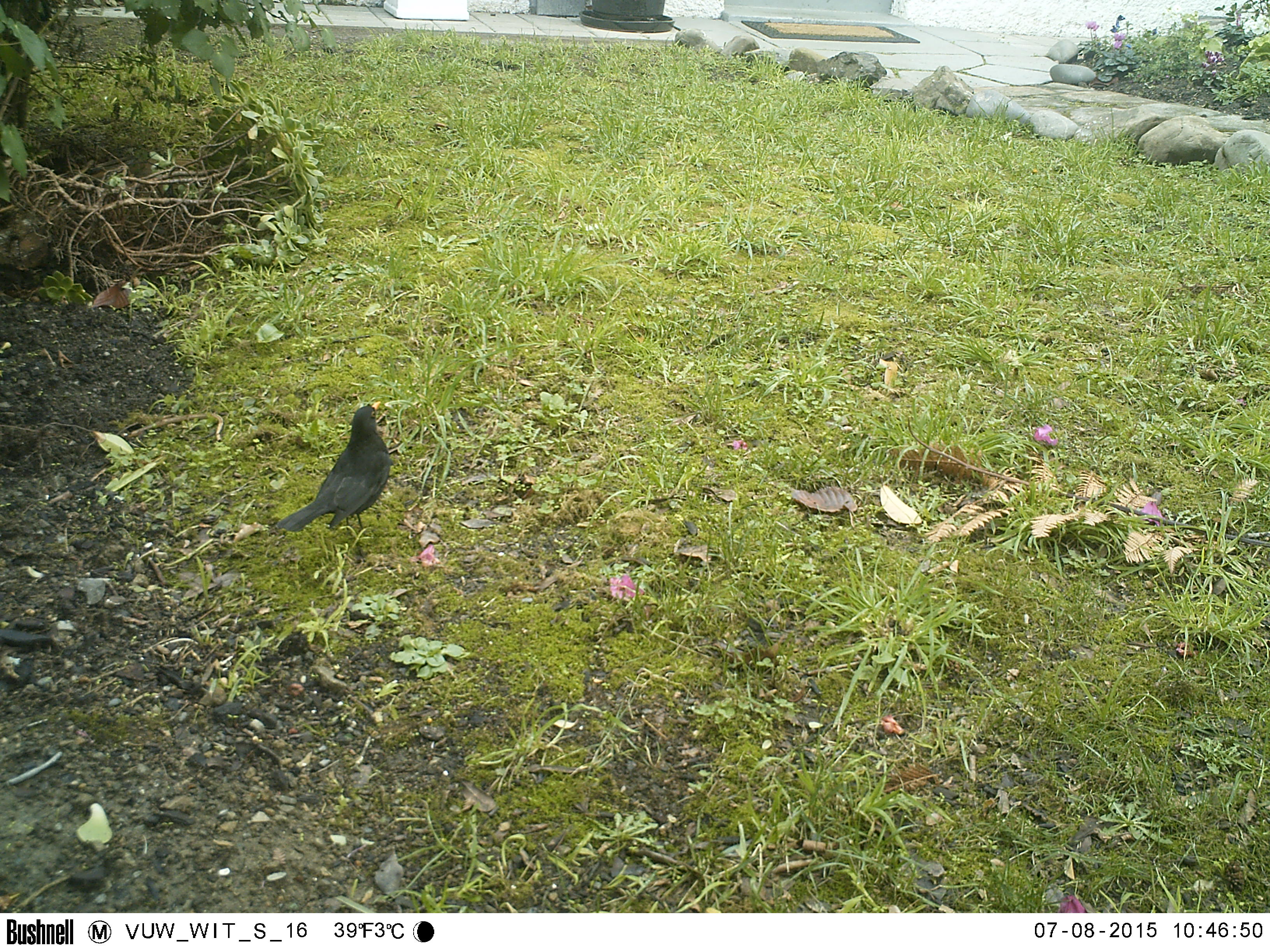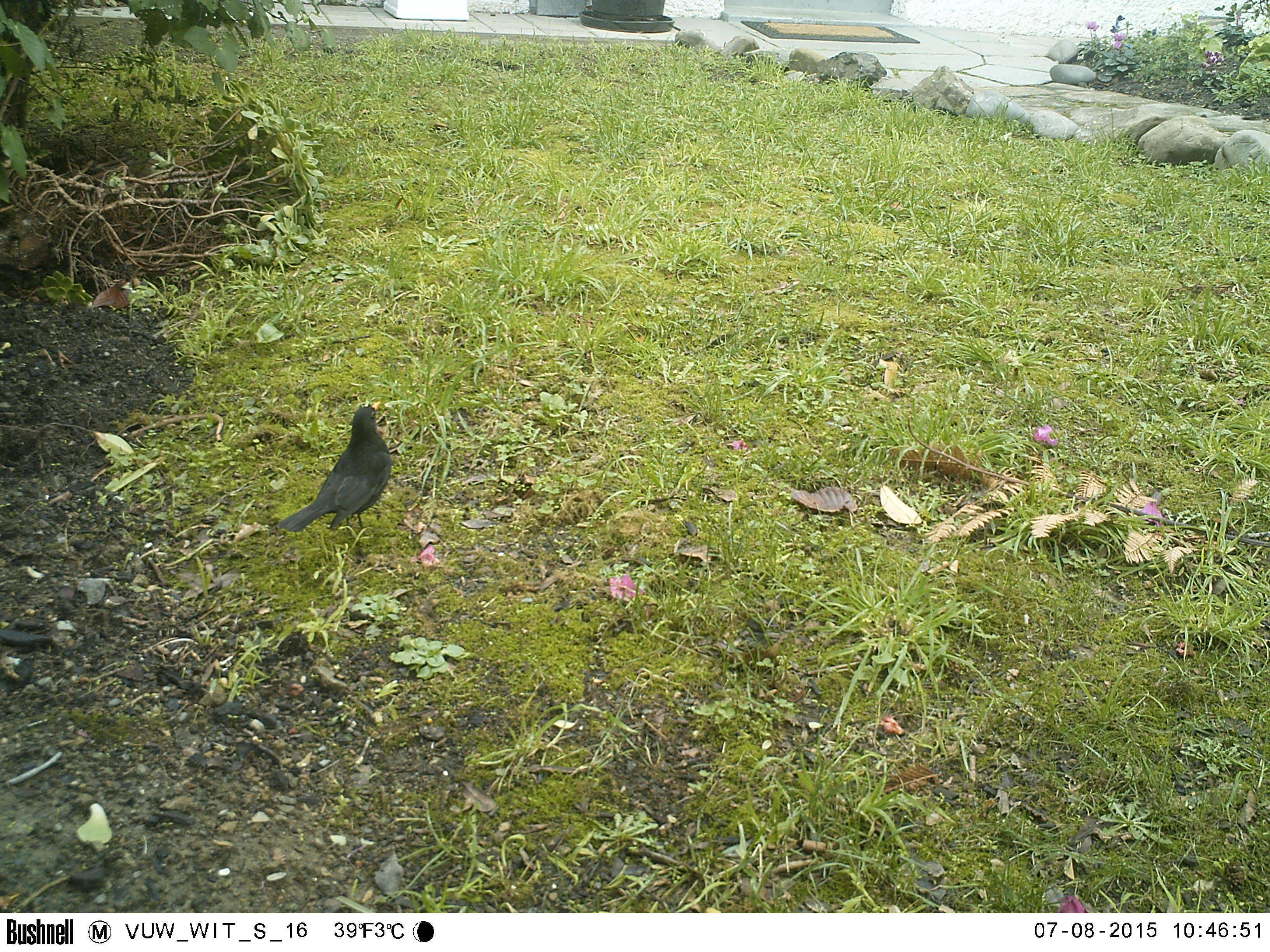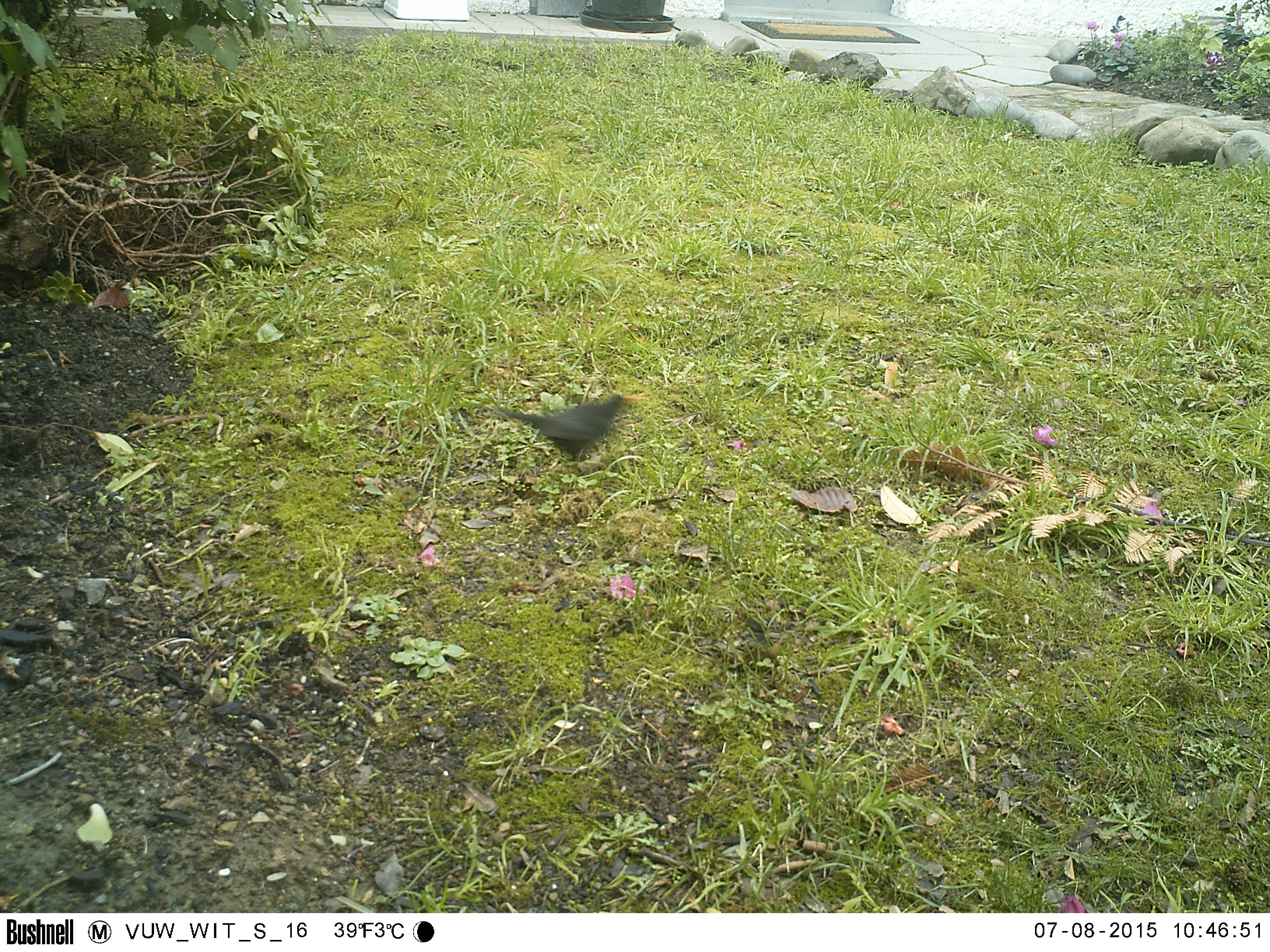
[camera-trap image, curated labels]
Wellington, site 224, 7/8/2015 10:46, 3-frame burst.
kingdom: Animalia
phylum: Chordata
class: Aves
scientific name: Aves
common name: bird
Bird (Aves).